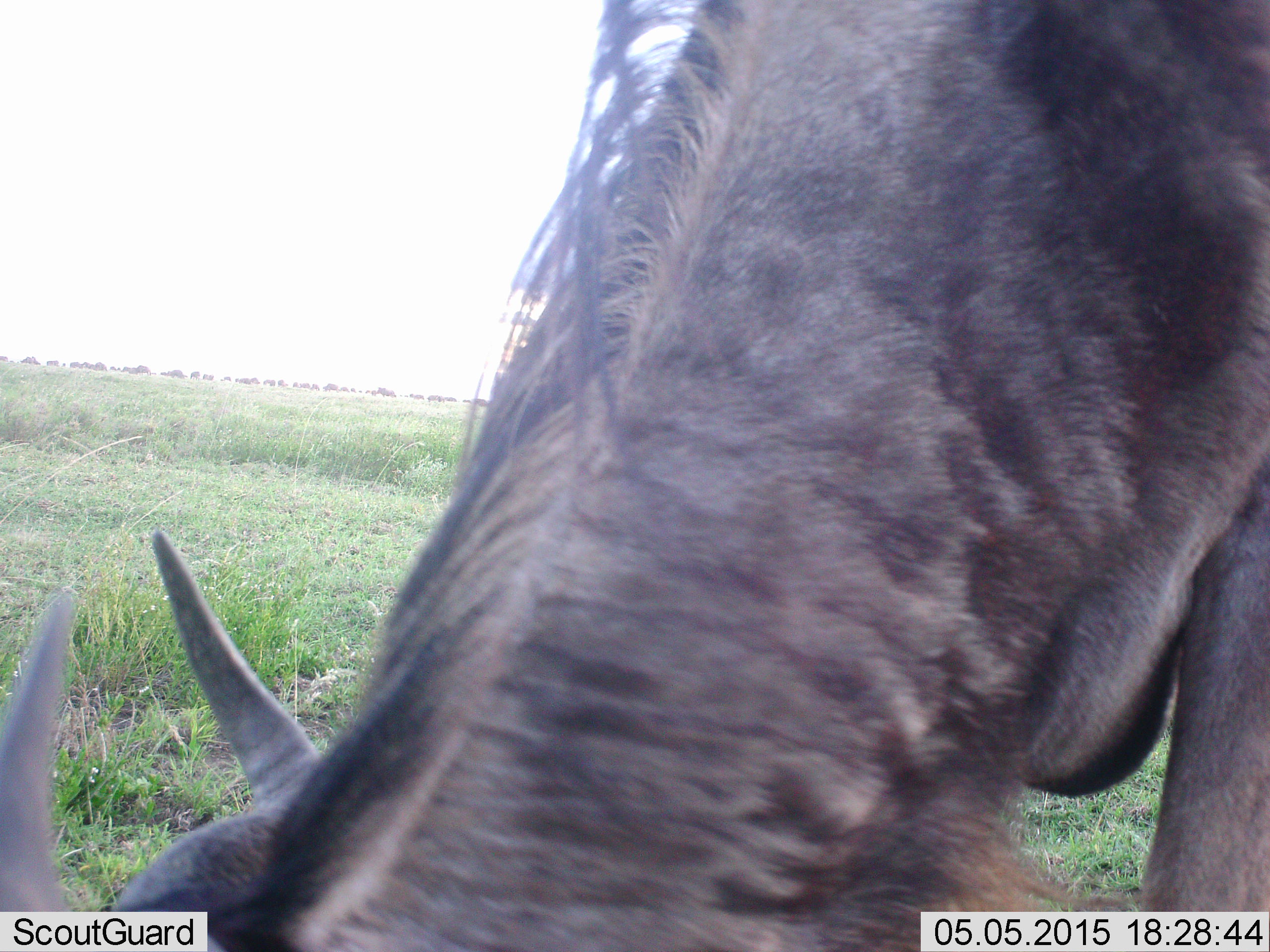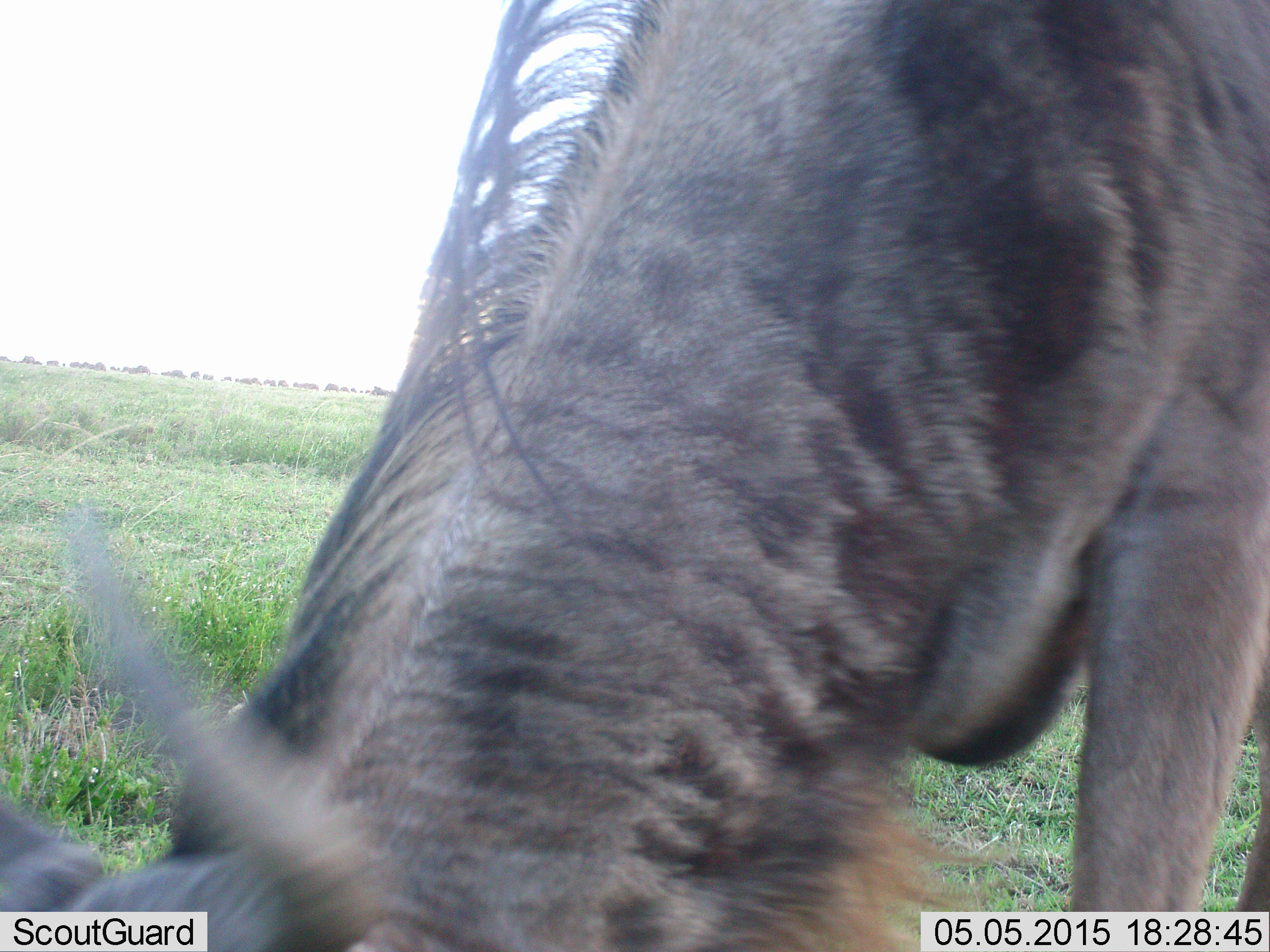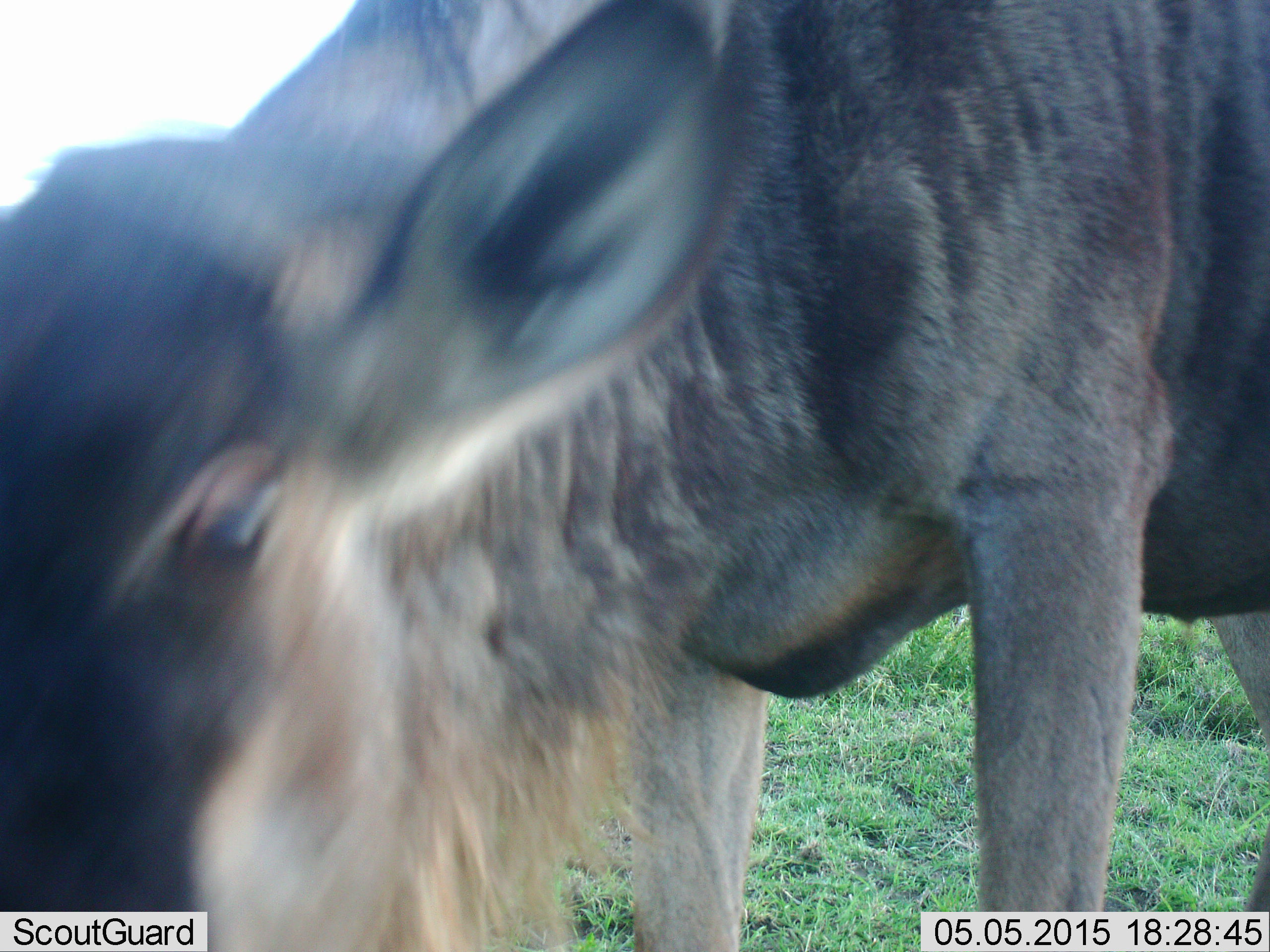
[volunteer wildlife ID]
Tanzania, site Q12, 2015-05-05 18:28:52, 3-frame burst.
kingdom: Animalia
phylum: Chordata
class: Mammalia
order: Artiodactyla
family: Bovidae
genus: Connochaetes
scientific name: Connochaetes taurinus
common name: blue wildebeest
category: wildebeest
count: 1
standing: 50%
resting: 0%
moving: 10%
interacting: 0%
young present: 20%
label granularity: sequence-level